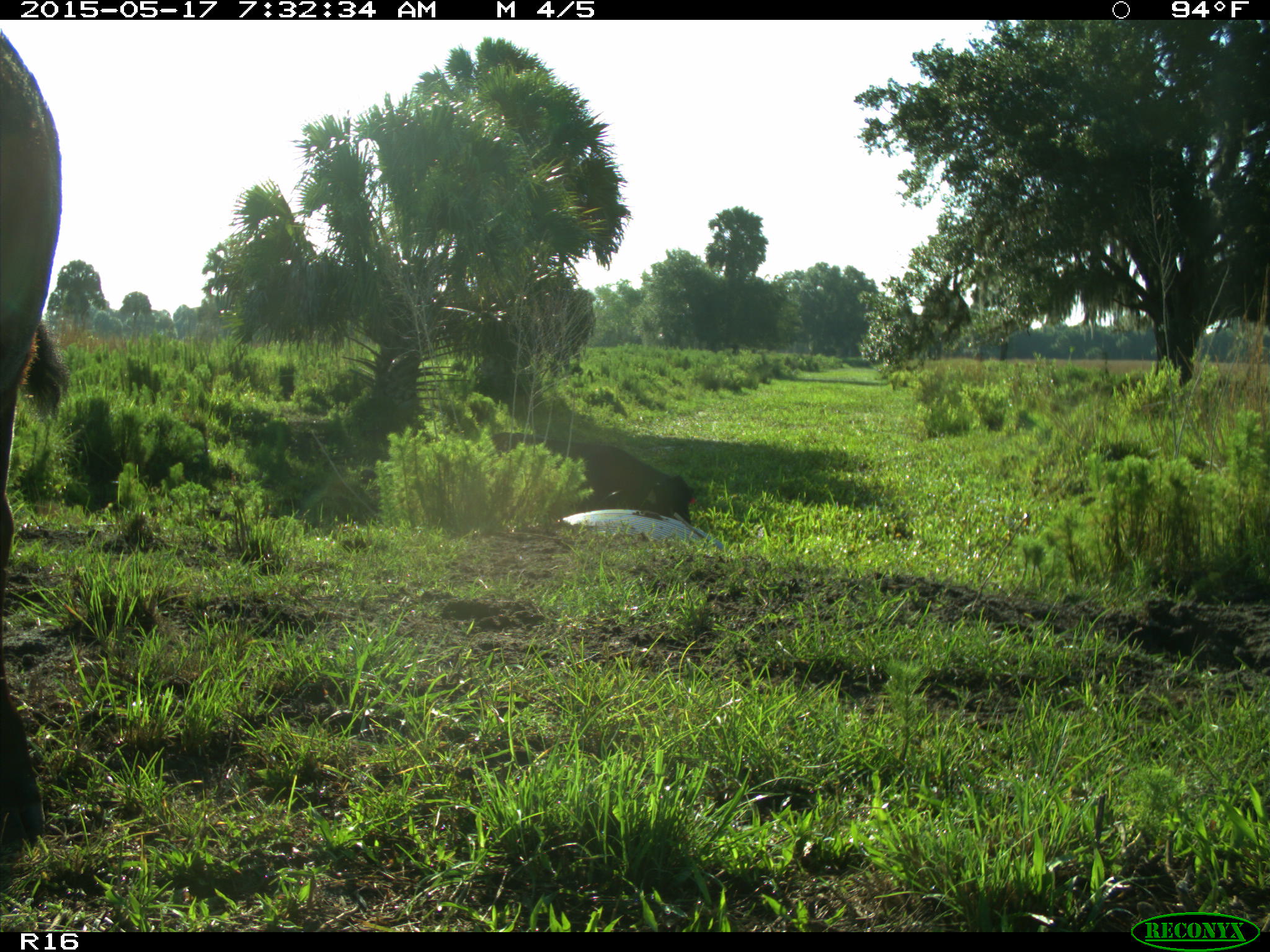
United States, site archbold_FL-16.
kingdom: Animalia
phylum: Chordata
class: Mammalia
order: Artiodactyla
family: Bovidae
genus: Bos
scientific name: Bos taurus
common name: domestic cow